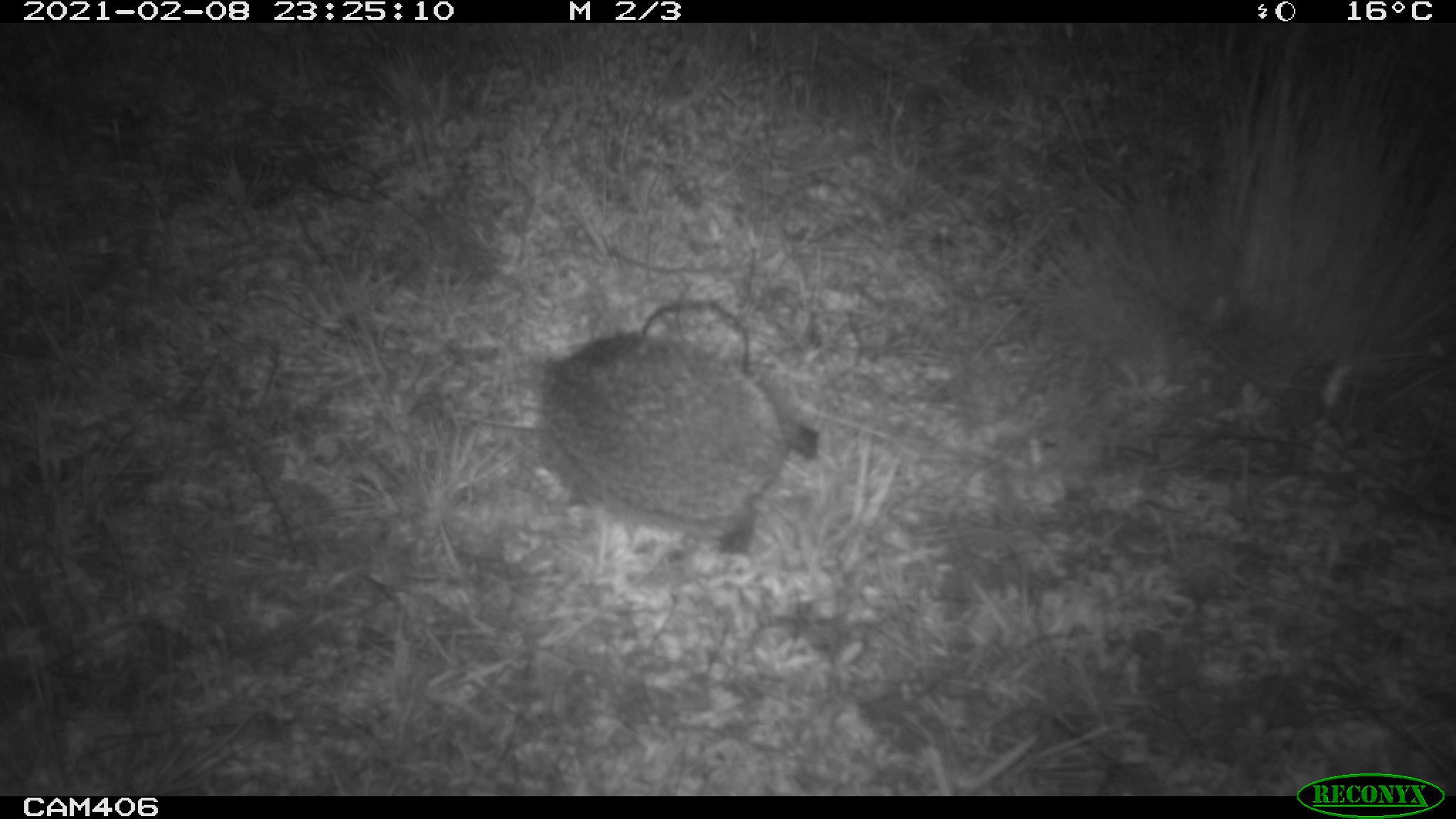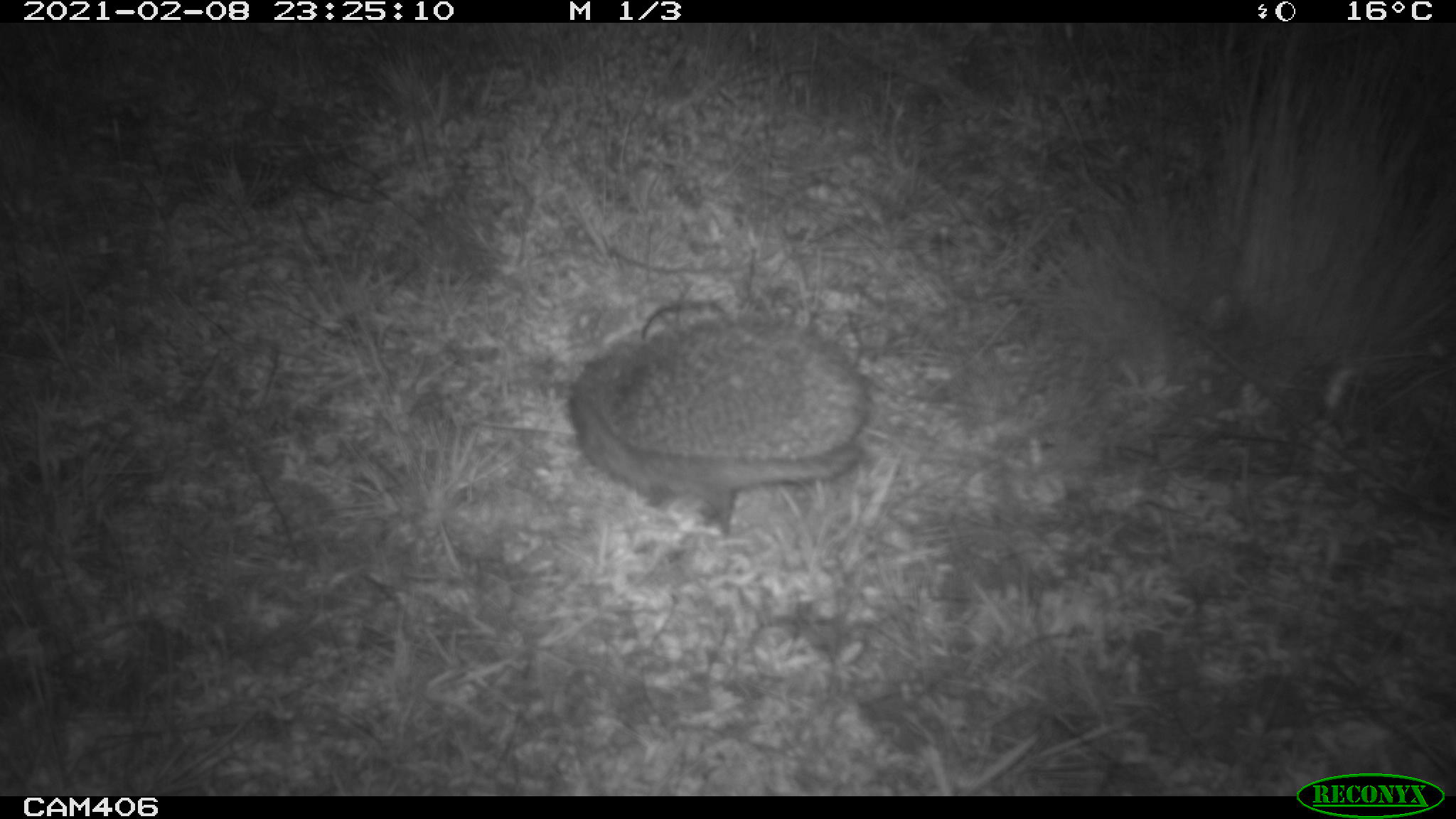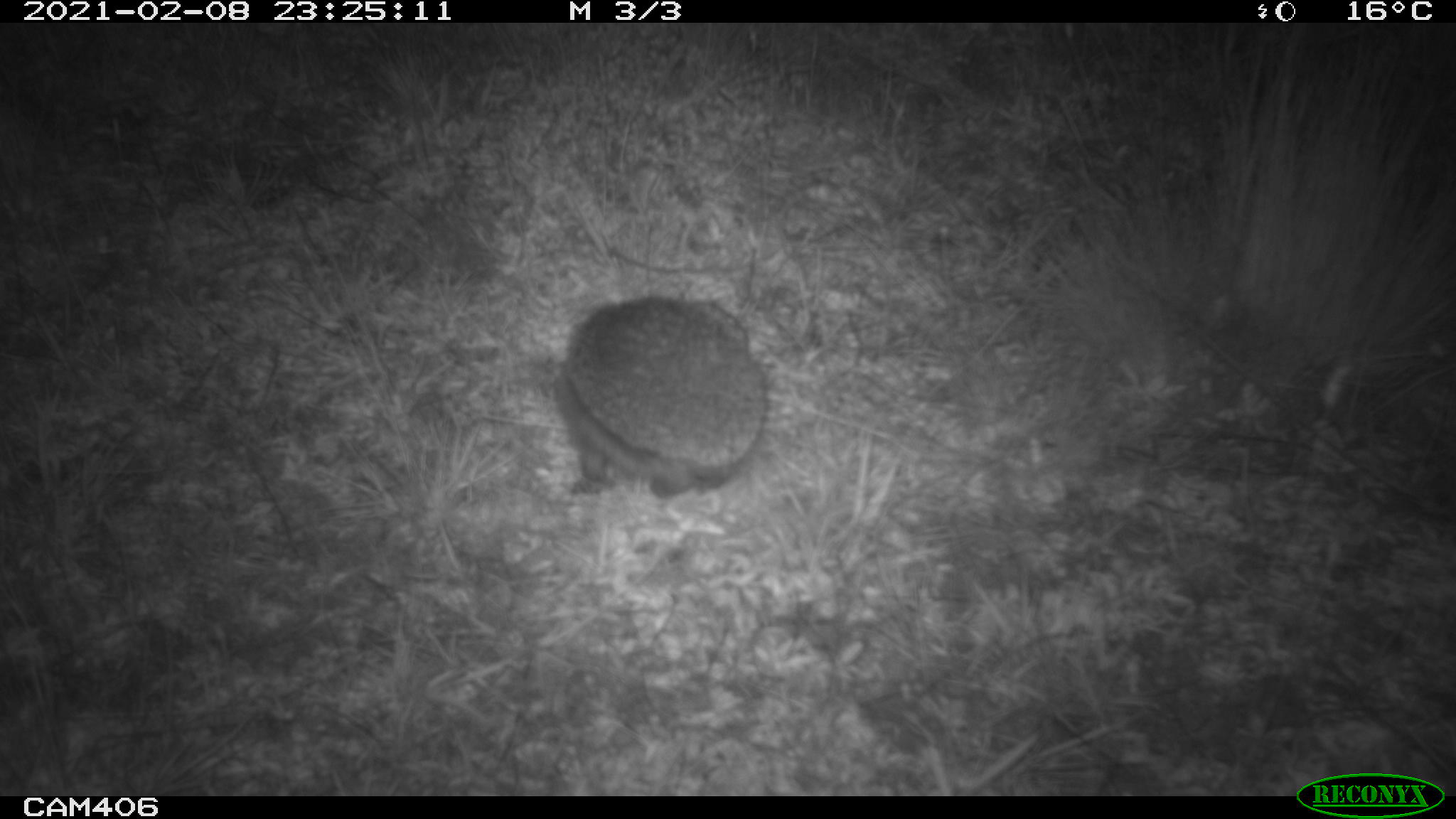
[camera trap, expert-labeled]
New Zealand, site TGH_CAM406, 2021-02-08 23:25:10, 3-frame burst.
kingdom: Animalia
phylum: Chordata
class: Mammalia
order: Eulipotyphla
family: Erinaceidae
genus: Erinaceus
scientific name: Erinaceus europaeus europaeus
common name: european hedgehog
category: hedgehog